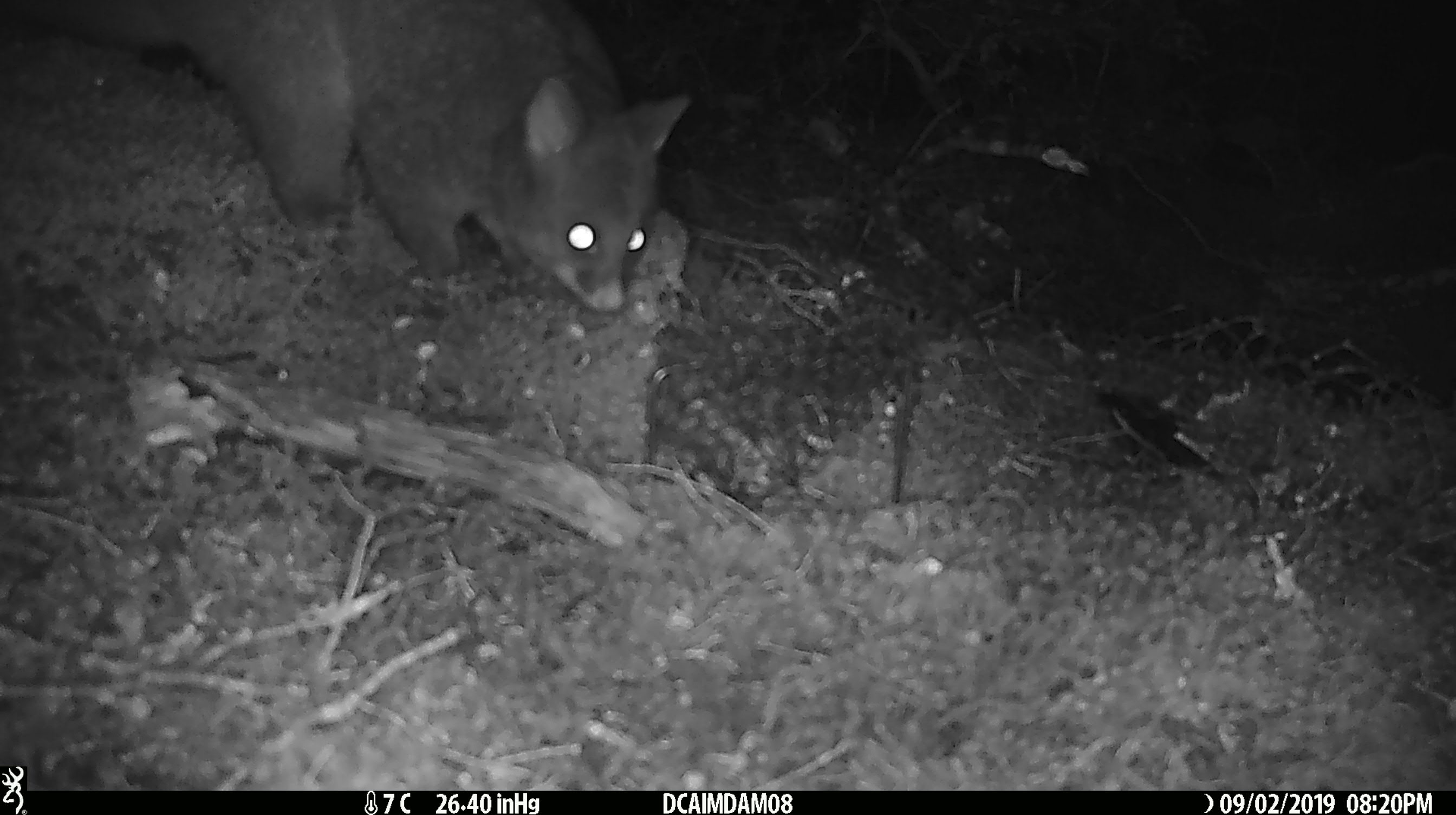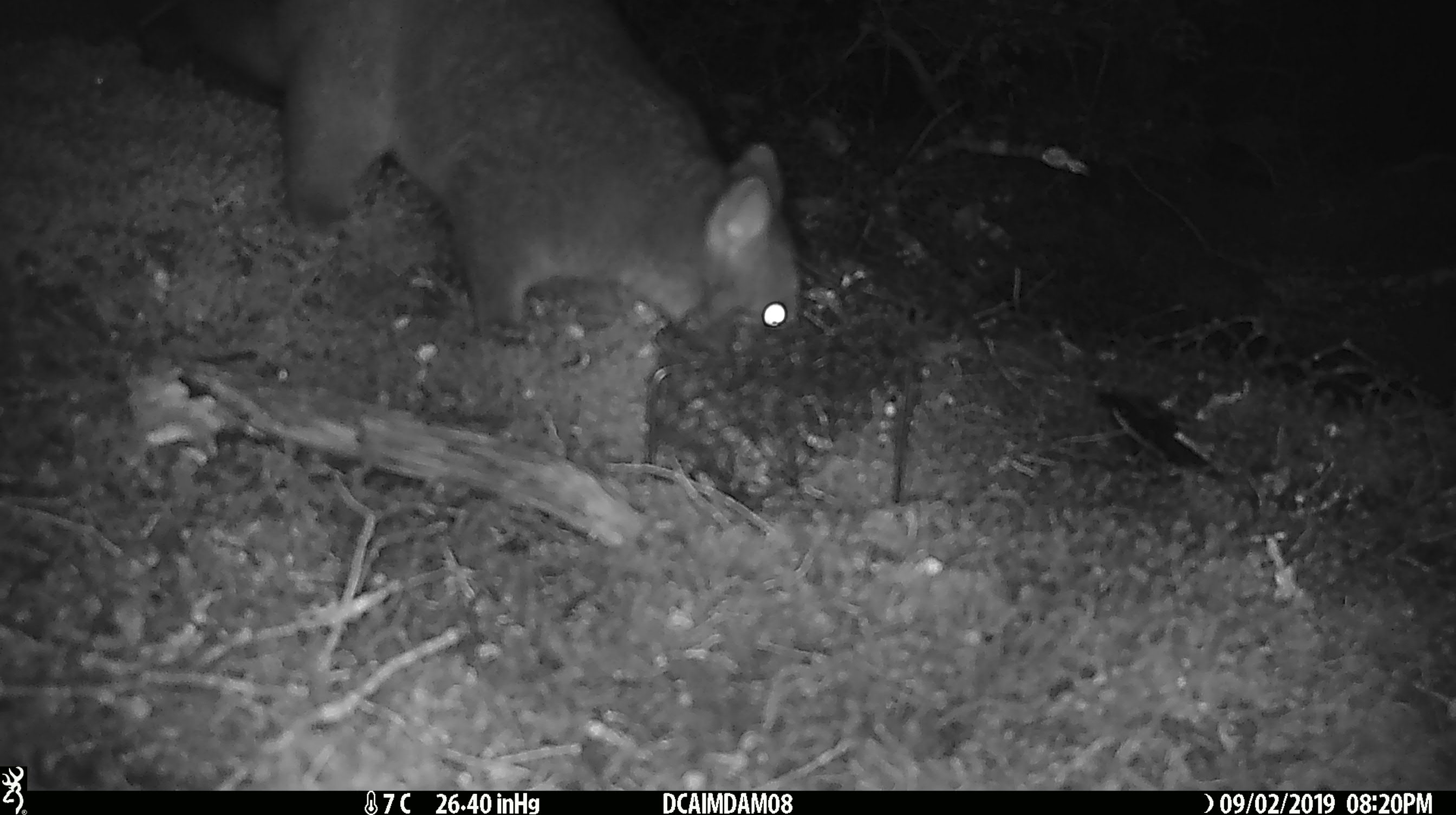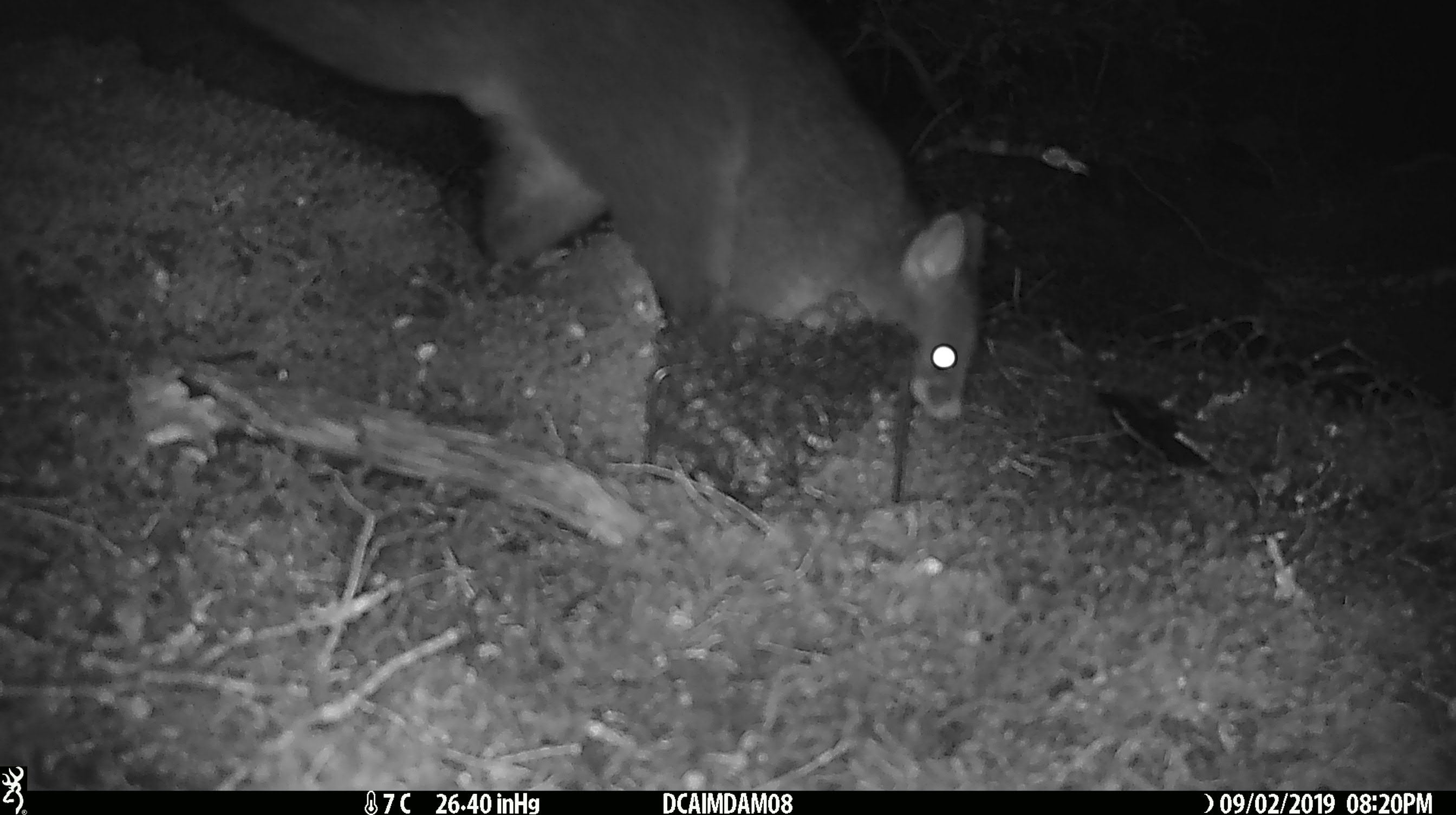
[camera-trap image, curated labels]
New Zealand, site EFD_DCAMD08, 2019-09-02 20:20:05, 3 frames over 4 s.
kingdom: Animalia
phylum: Chordata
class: Mammalia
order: Diprotodontia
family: Phalangeridae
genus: Trichosurus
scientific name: Trichosurus vulpecula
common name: common brushtail possum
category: possum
Possum (common brushtail possum) (Trichosurus vulpecula).